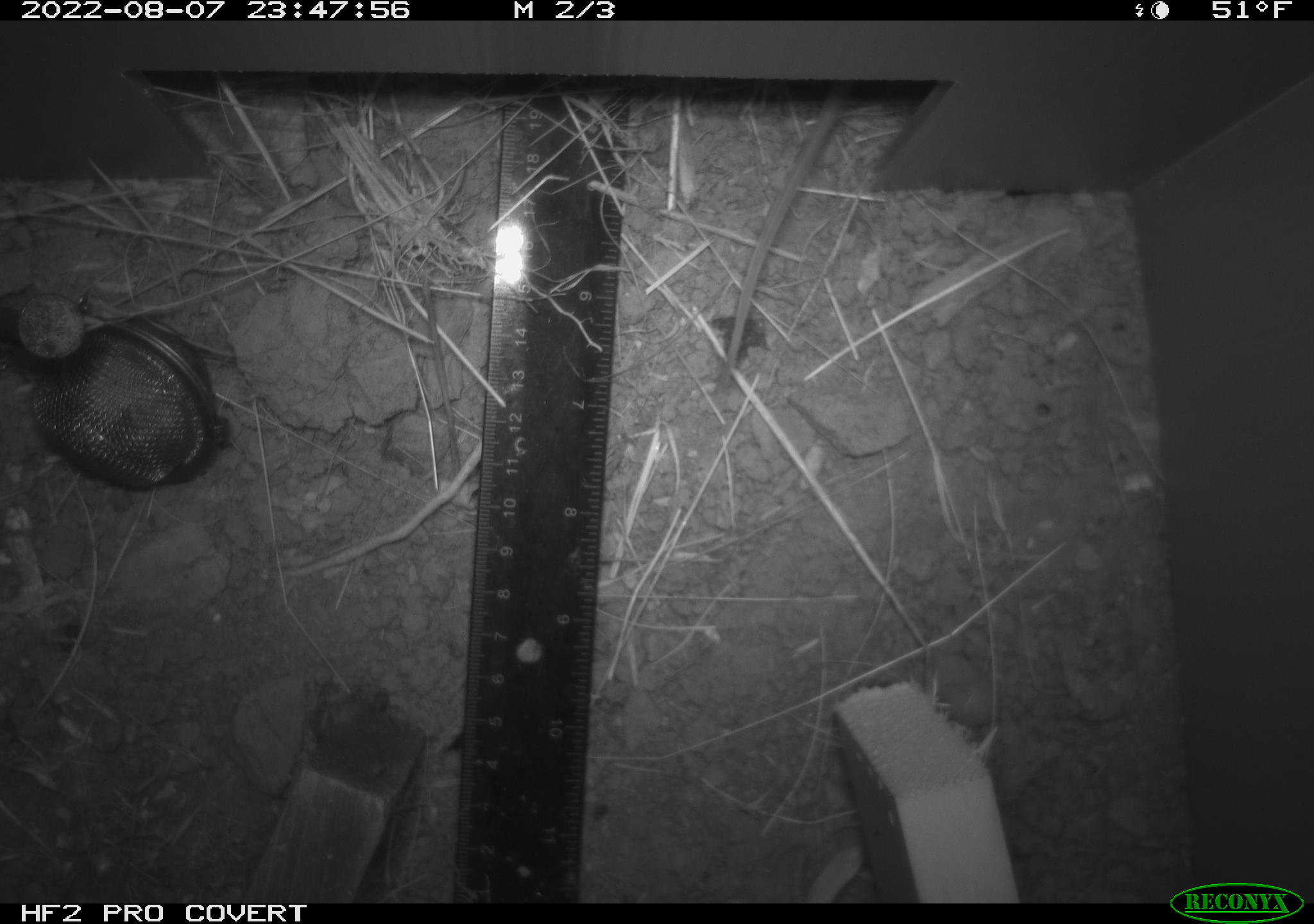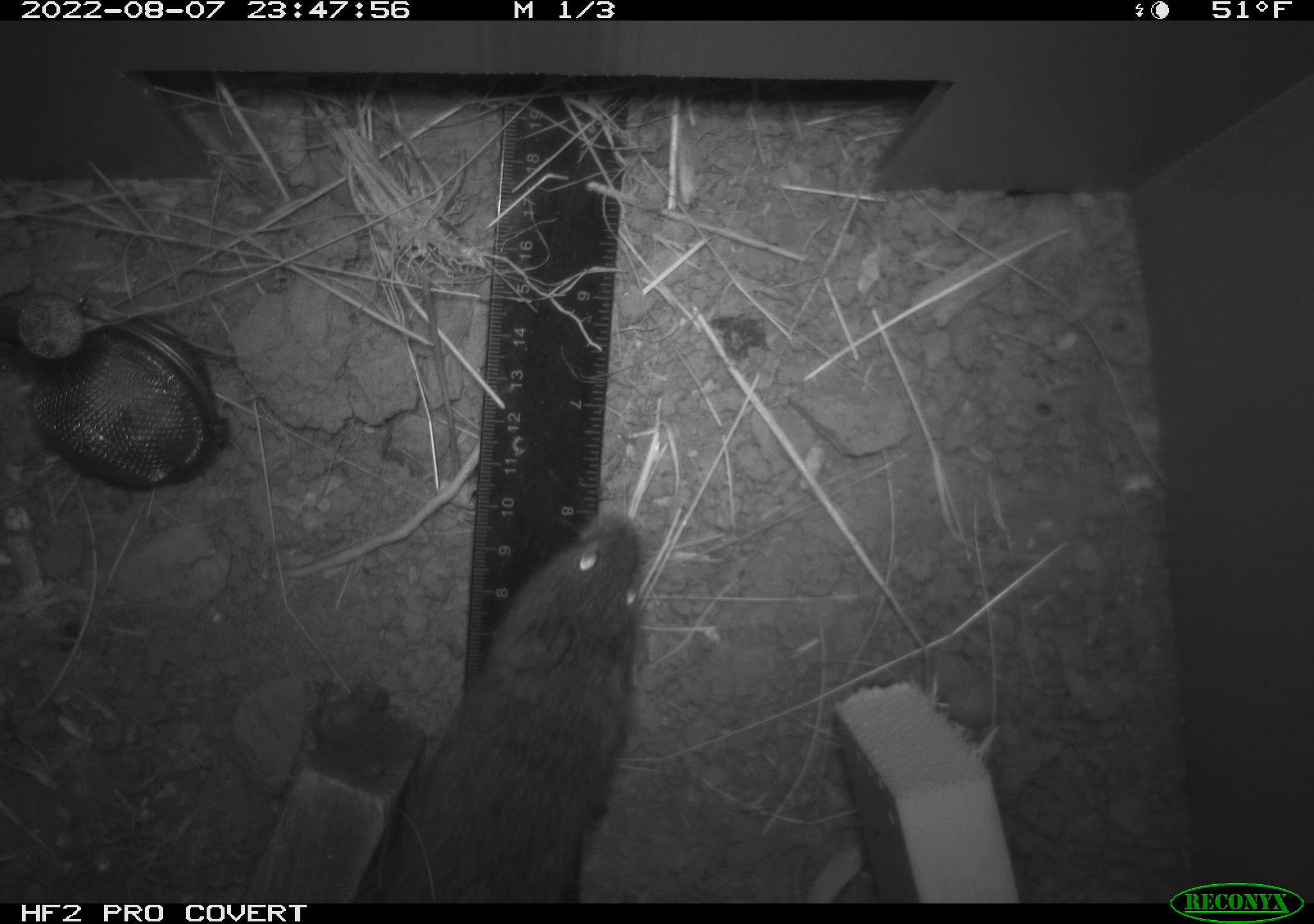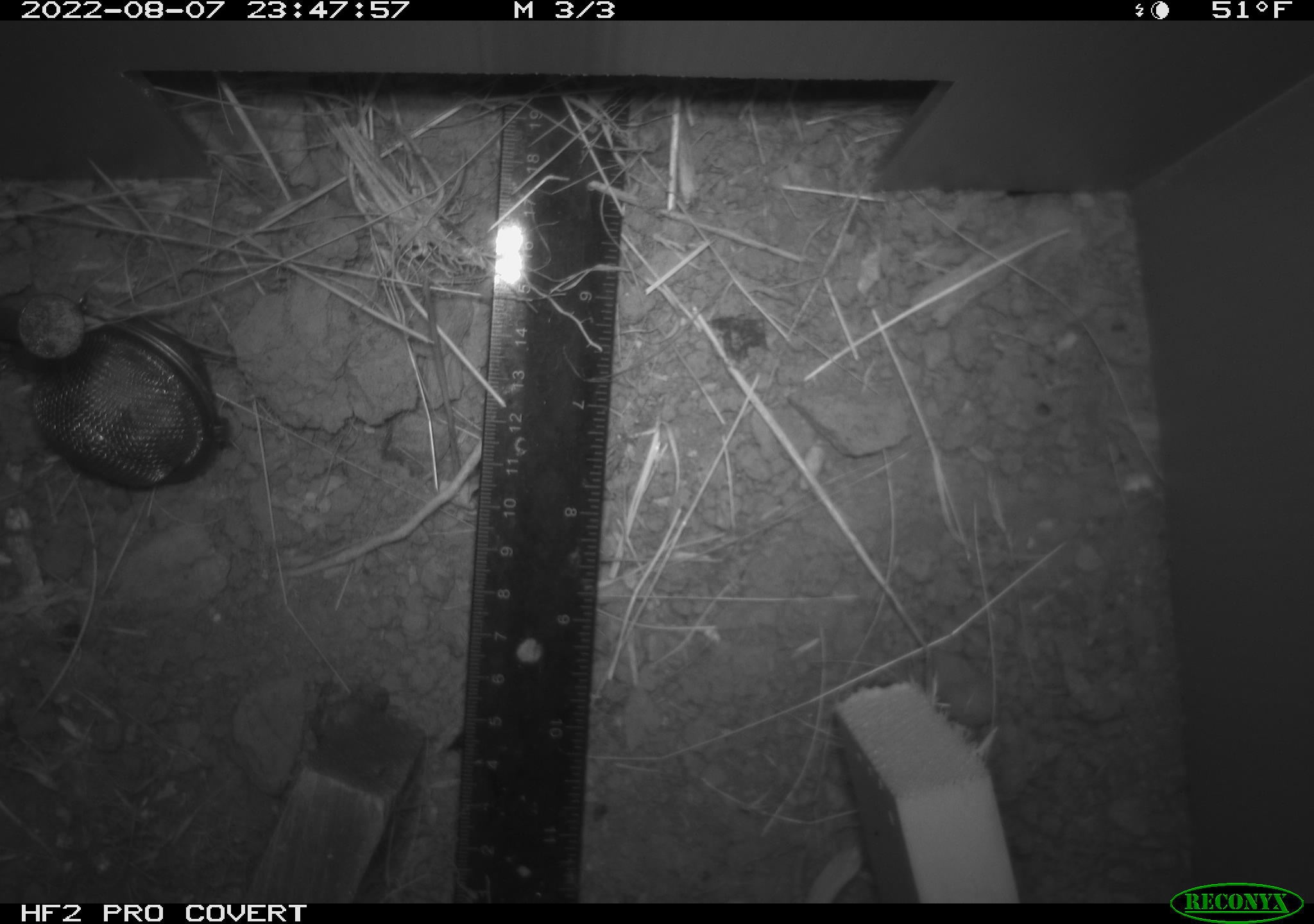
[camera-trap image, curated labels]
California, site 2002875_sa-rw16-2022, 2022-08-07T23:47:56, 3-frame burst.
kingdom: Animalia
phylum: Chordata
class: Mammalia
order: Rodentia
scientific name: Rodentia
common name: mouse species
Mouse species (Rodentia).